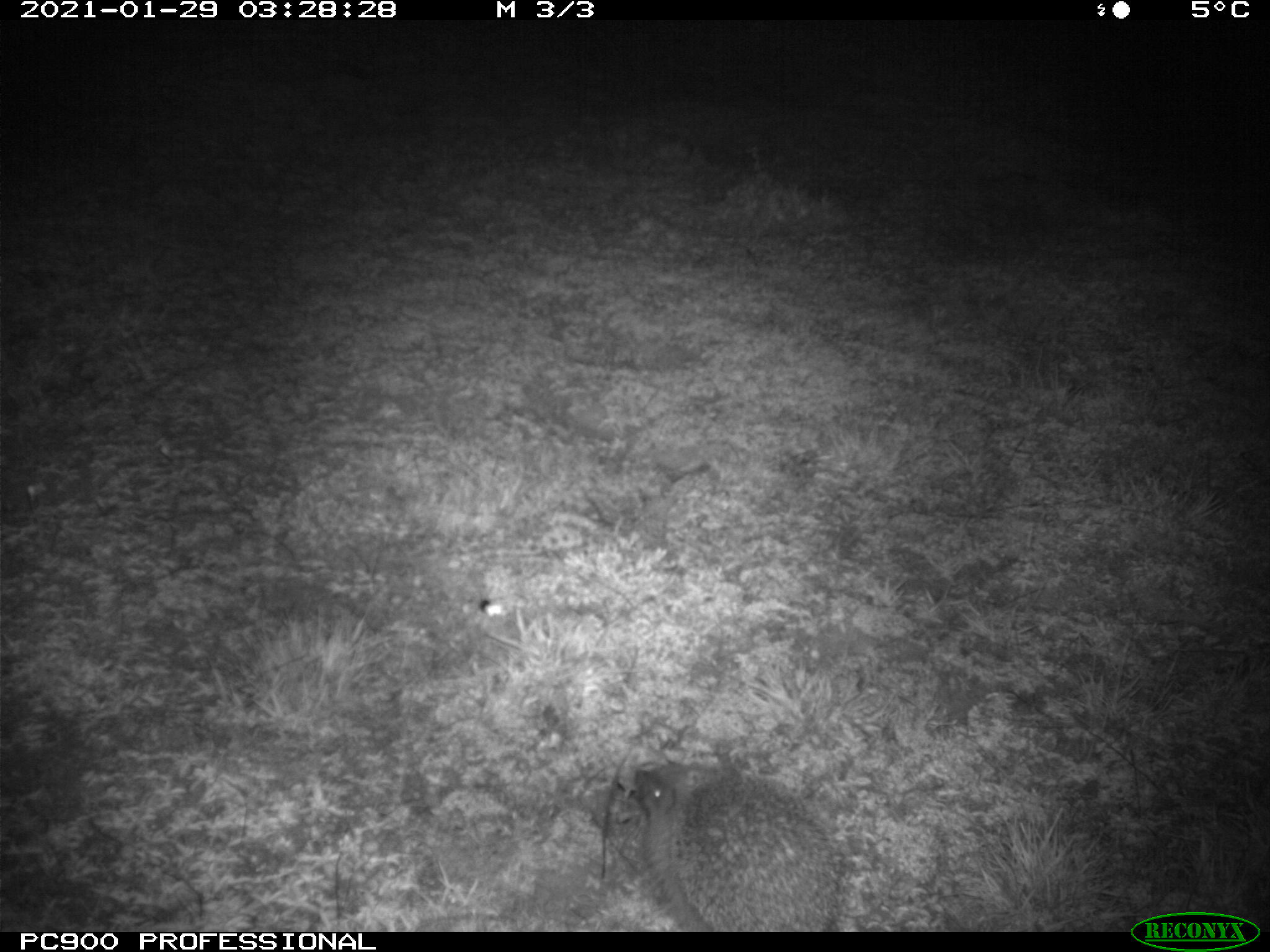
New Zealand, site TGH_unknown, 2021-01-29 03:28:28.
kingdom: Animalia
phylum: Chordata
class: Mammalia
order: Eulipotyphla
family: Erinaceidae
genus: Erinaceus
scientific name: Erinaceus europaeus europaeus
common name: european hedgehog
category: hedgehog